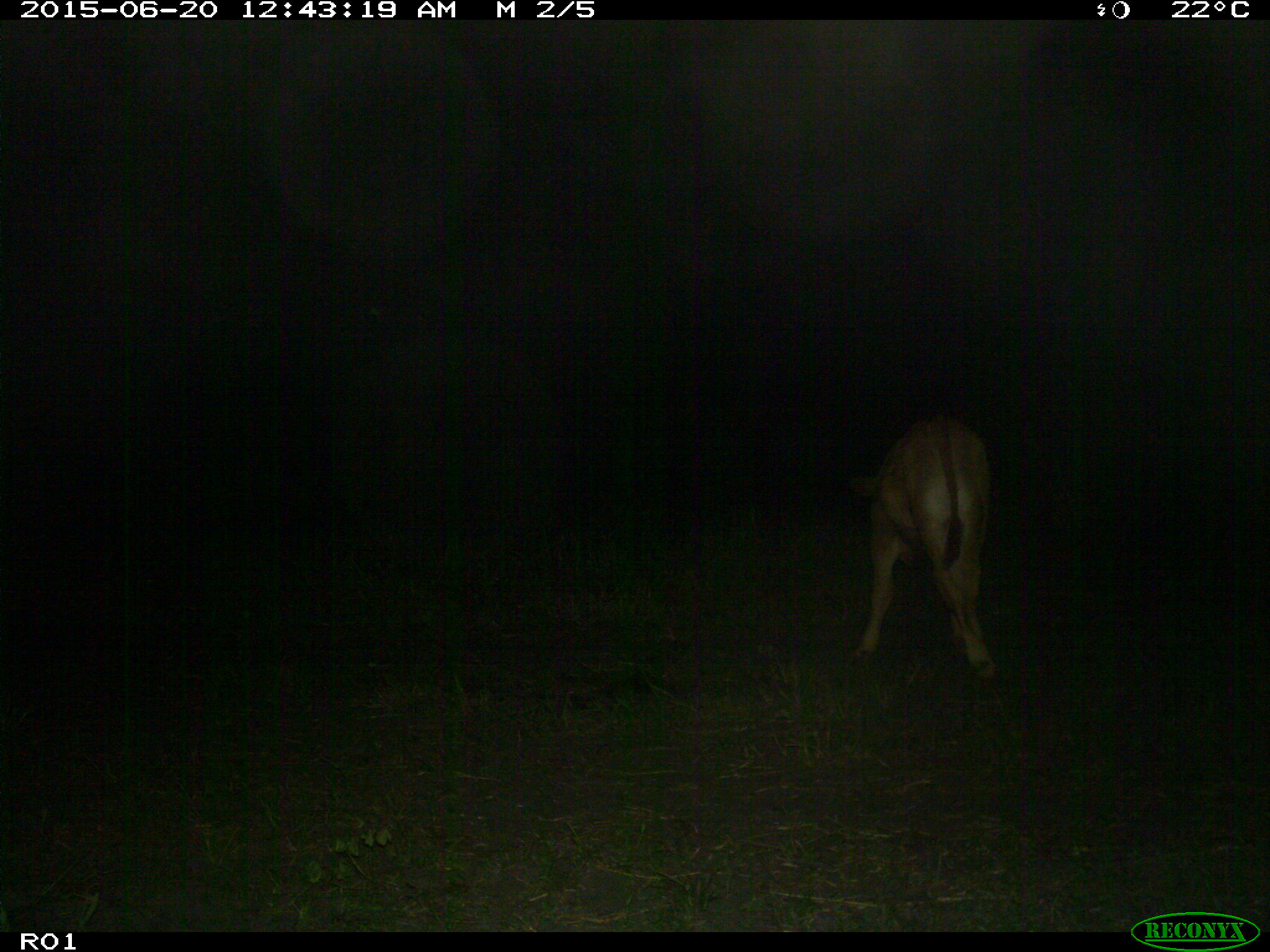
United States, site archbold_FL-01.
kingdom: Animalia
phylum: Chordata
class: Mammalia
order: Artiodactyla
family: Bovidae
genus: Bos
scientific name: Bos taurus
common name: domestic cow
Bos taurus (domestic cow).